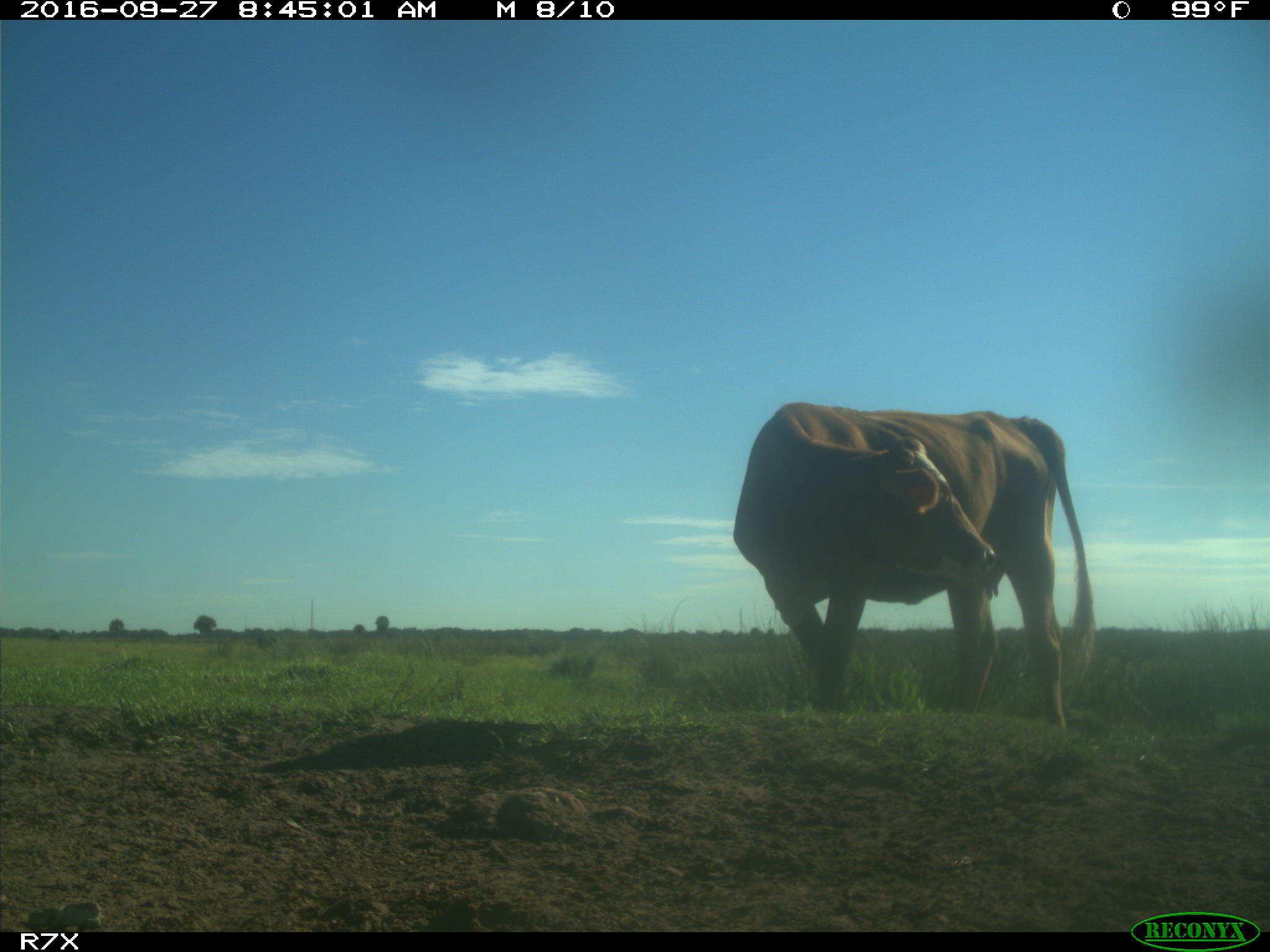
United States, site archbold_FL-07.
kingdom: Animalia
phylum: Chordata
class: Mammalia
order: Artiodactyla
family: Bovidae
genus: Bos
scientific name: Bos taurus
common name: domestic cow